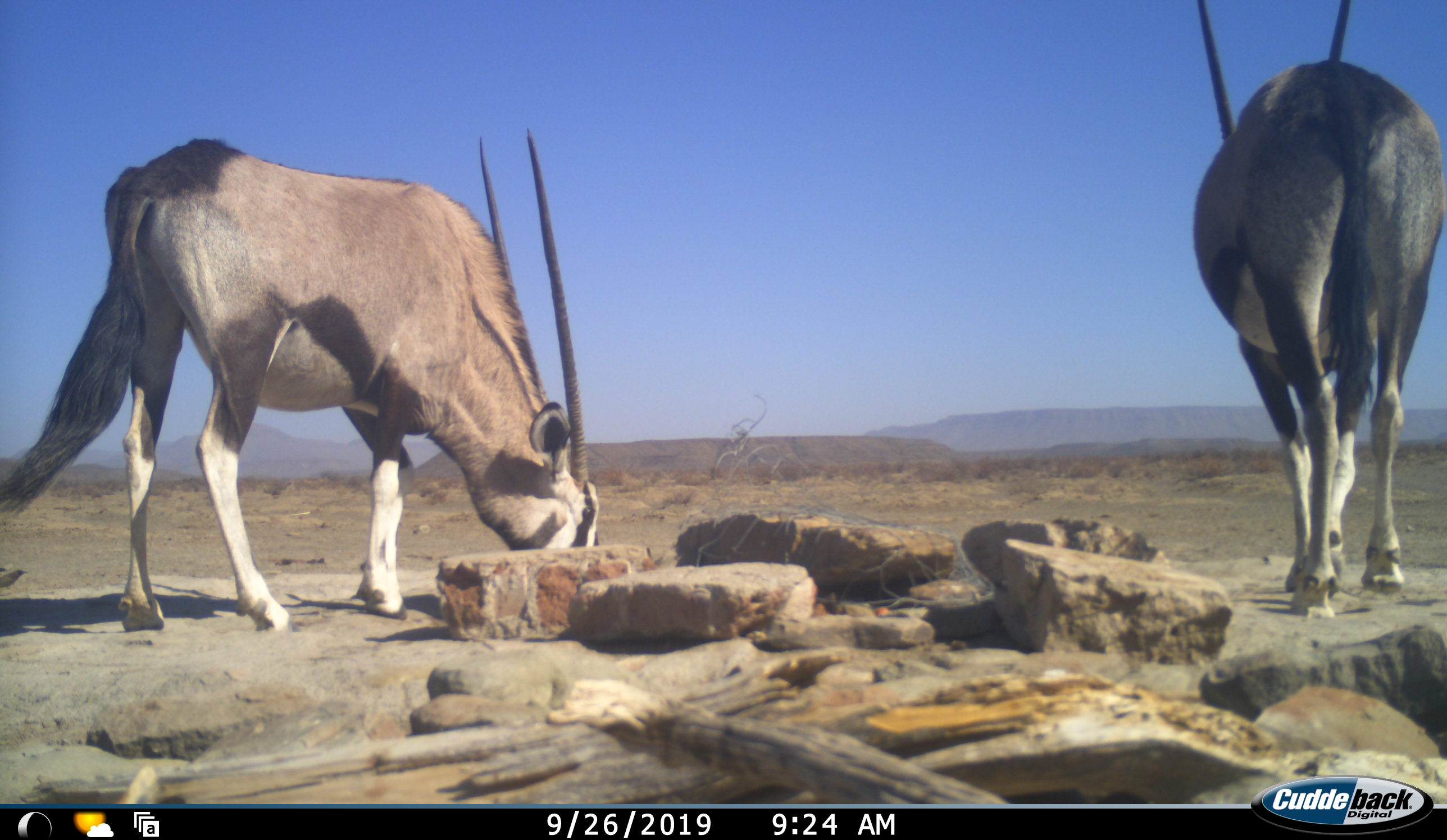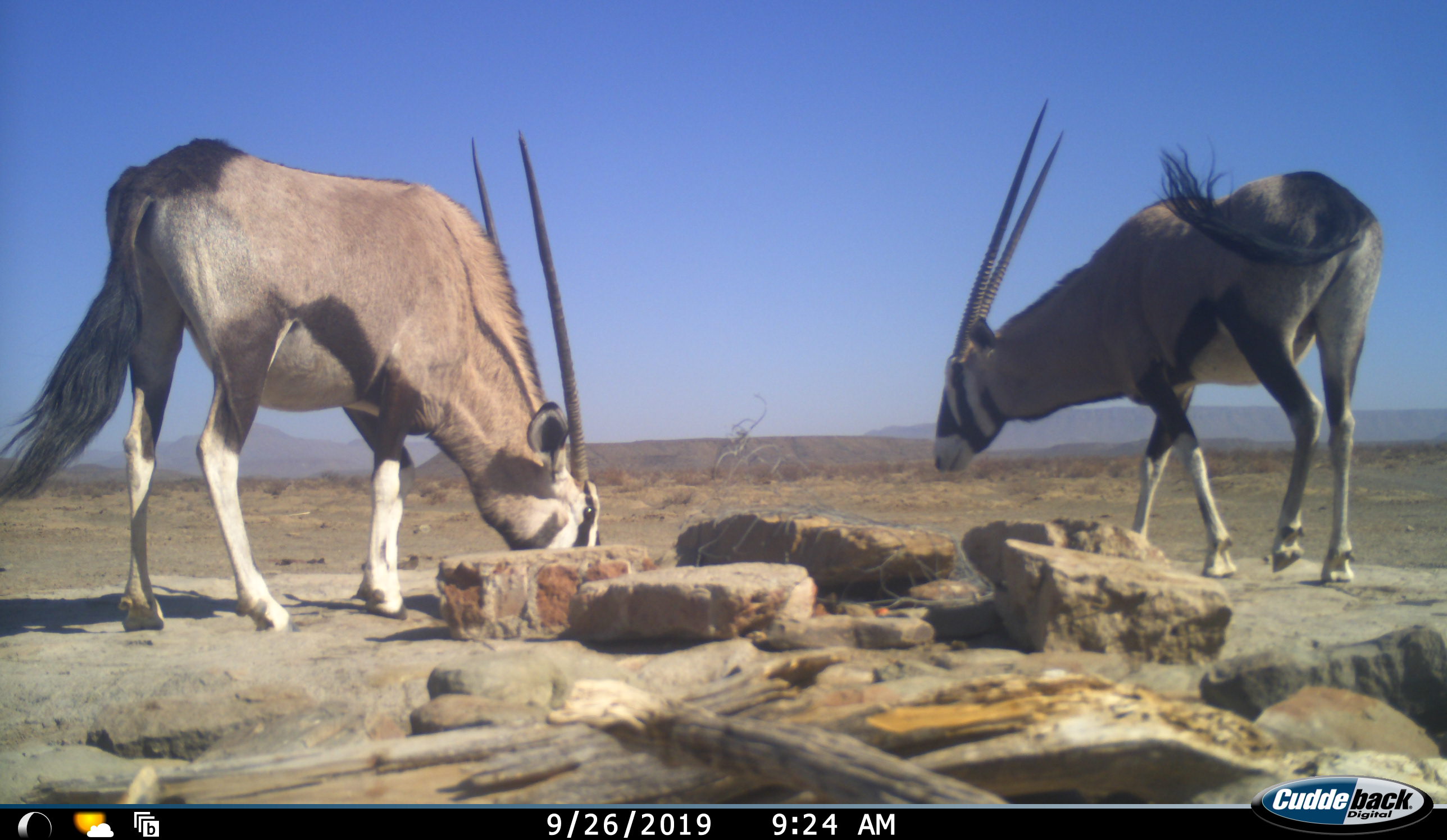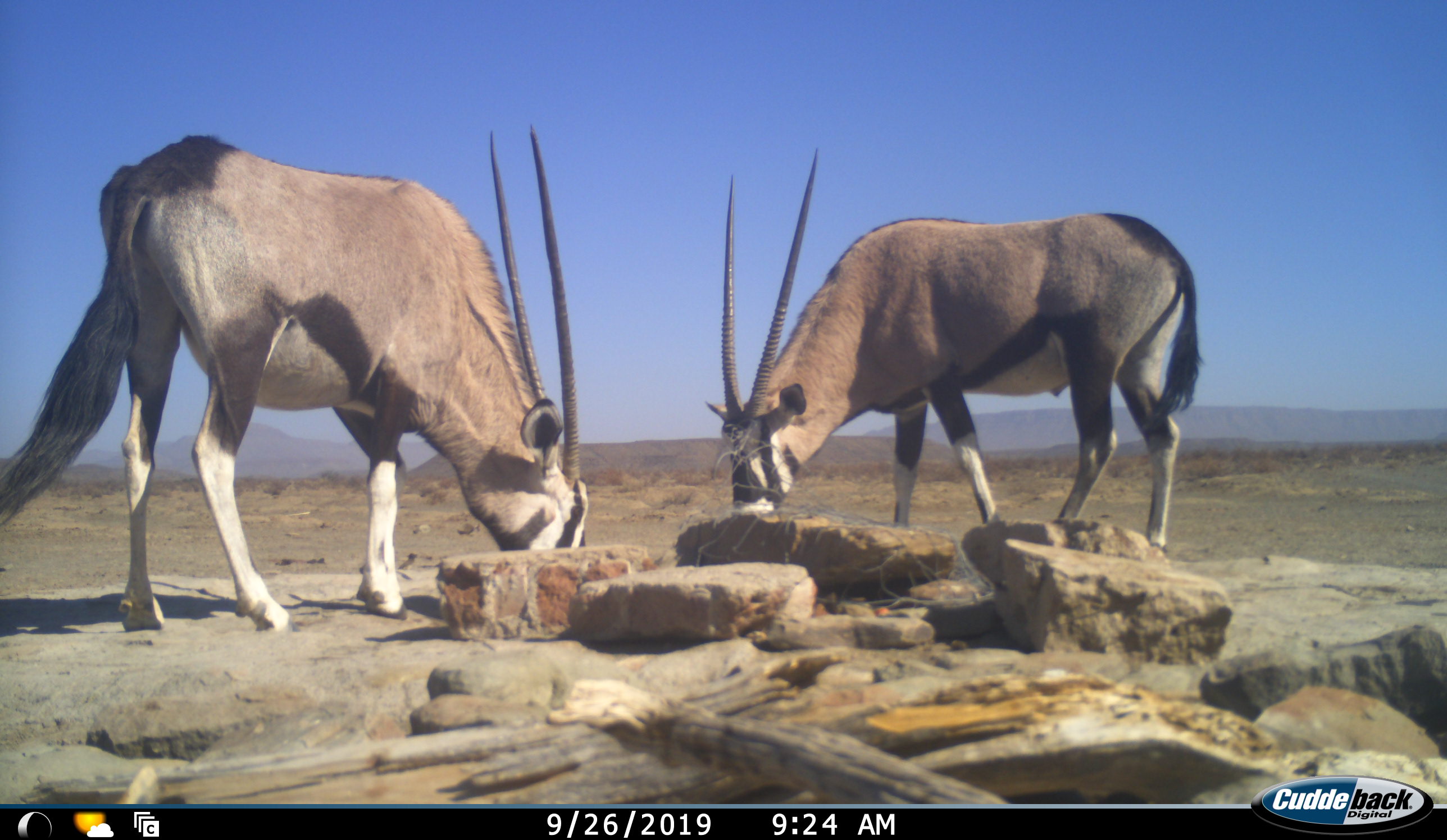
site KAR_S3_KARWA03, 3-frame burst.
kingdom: Animalia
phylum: Chordata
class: Mammalia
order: Artiodactyla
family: Bovidae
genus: Oryx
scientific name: Oryx gazella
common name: gemsbok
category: oryx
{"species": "oryx (gemsbok) (Oryx gazella)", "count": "2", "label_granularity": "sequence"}